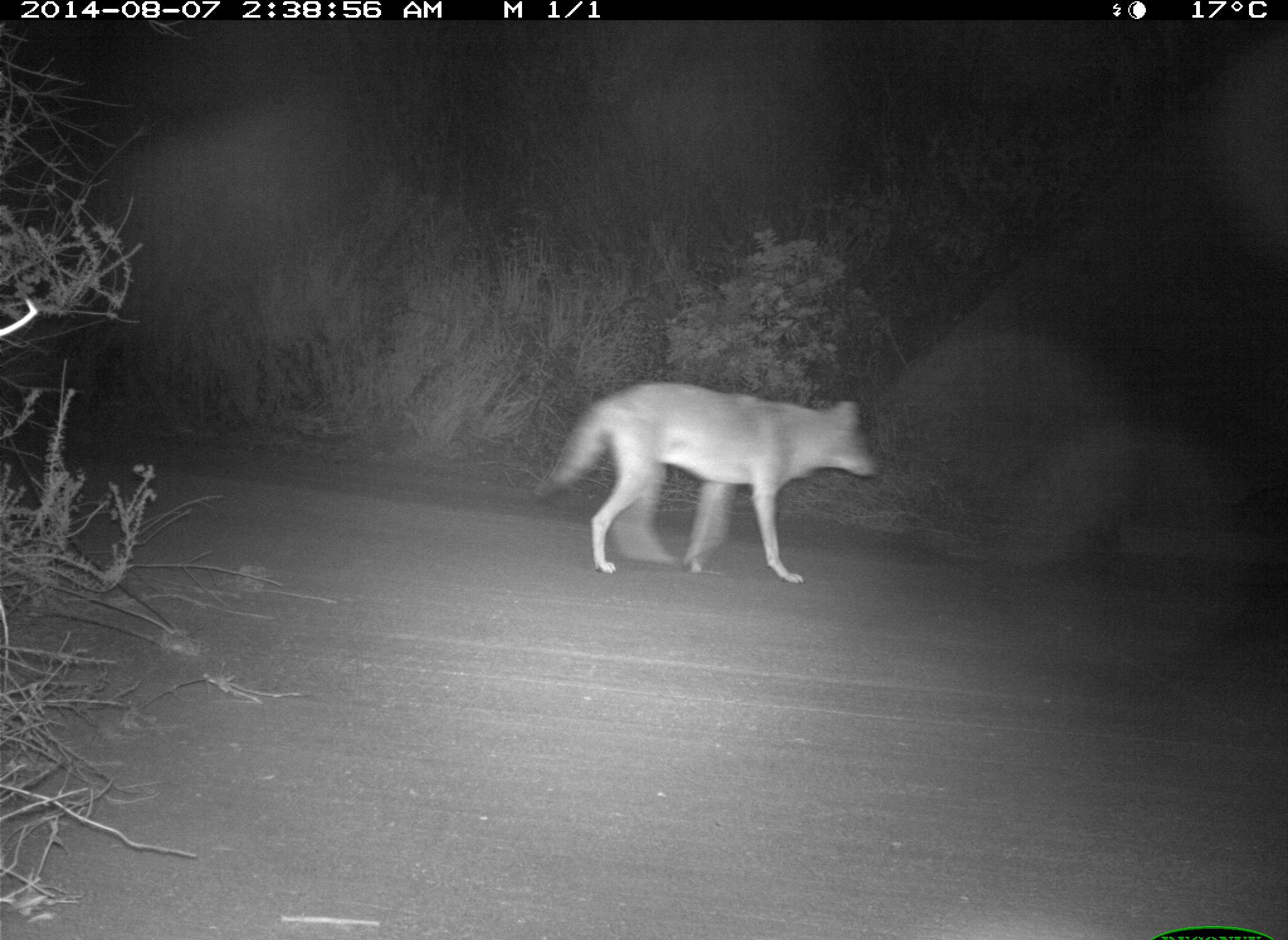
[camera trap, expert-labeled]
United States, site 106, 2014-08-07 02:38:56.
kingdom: Animalia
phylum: Chordata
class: Mammalia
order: Carnivora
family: Canidae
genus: Canis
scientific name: Canis latrans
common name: coyote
Coyote (Canis latrans).